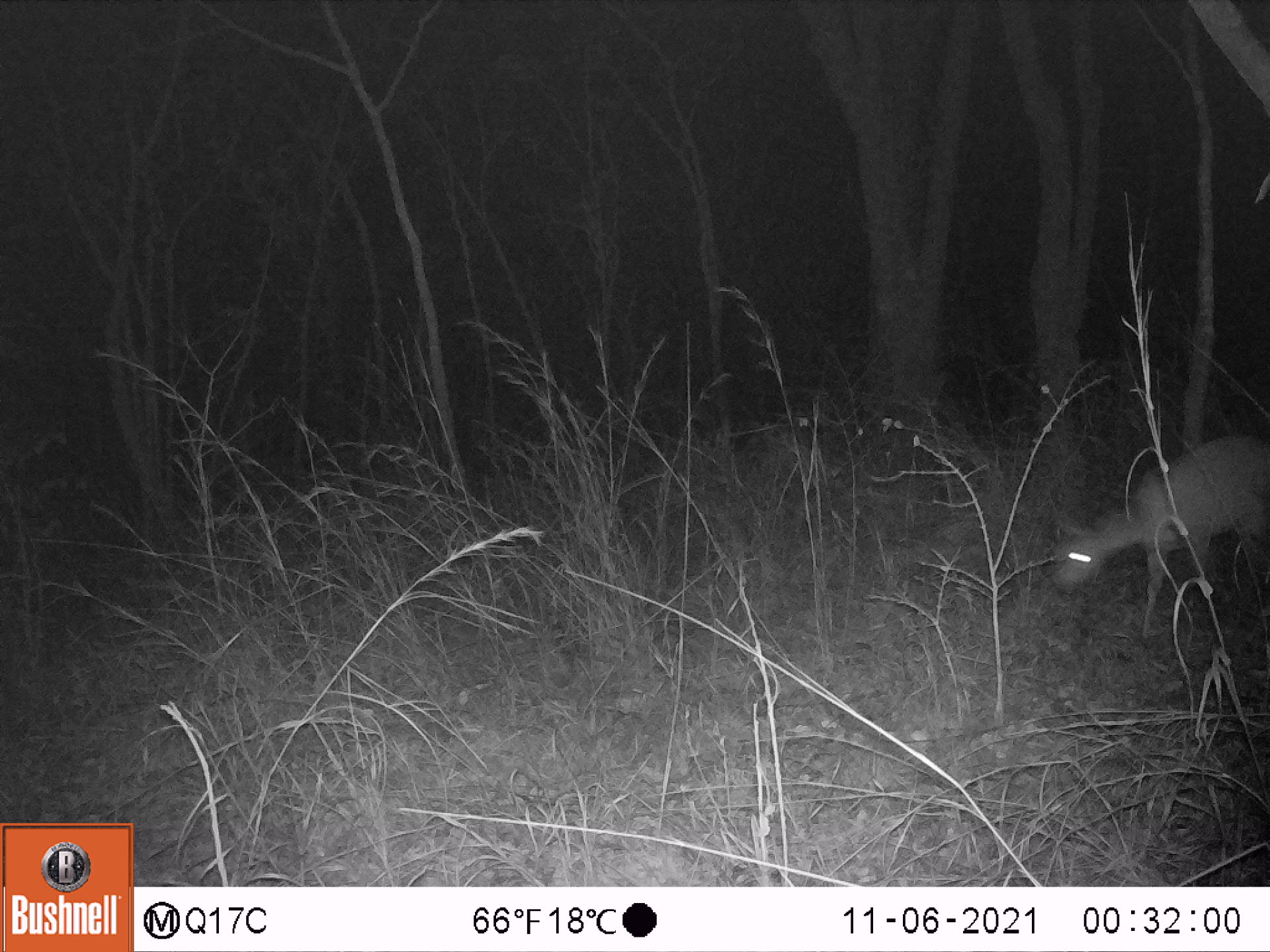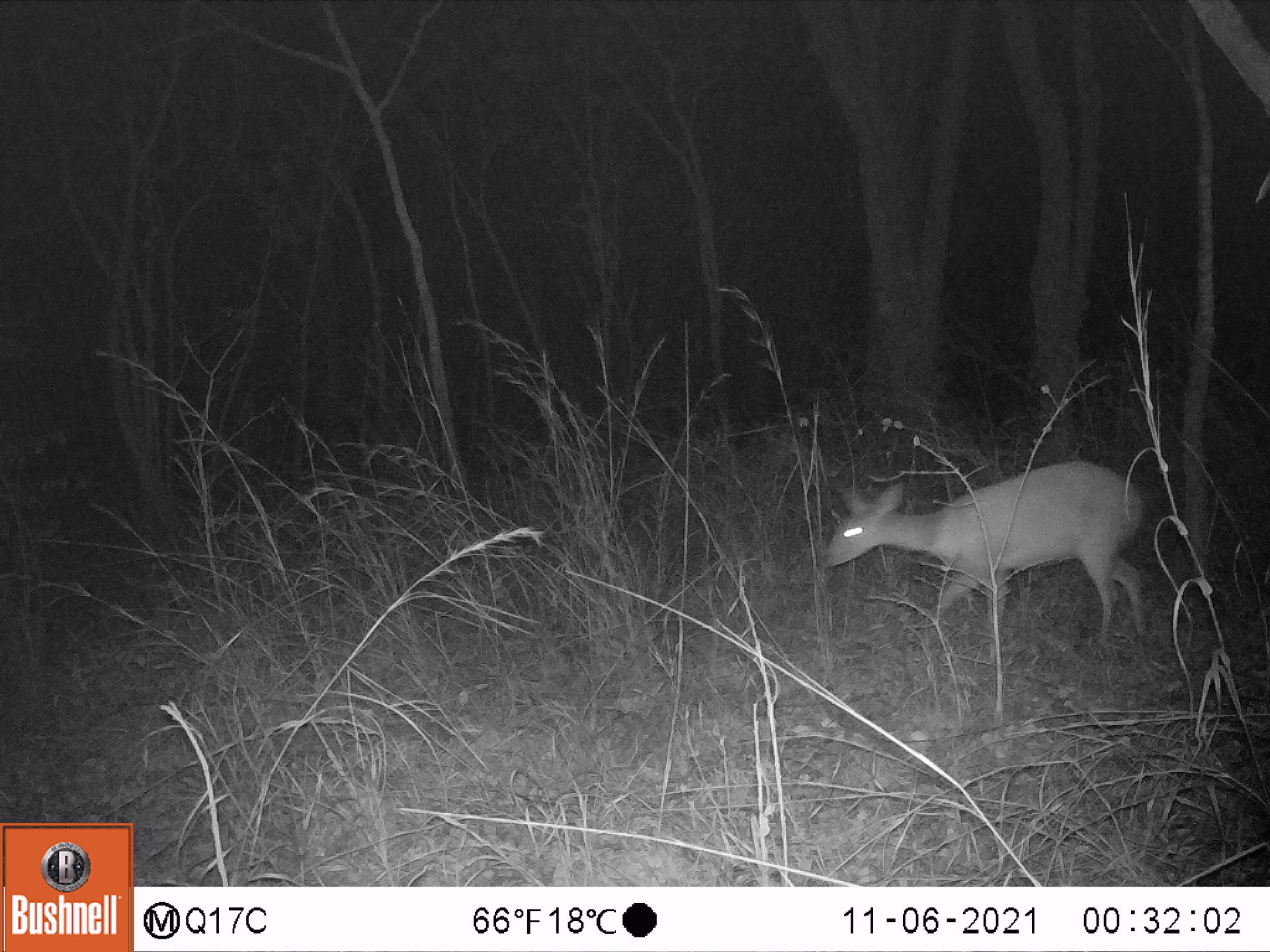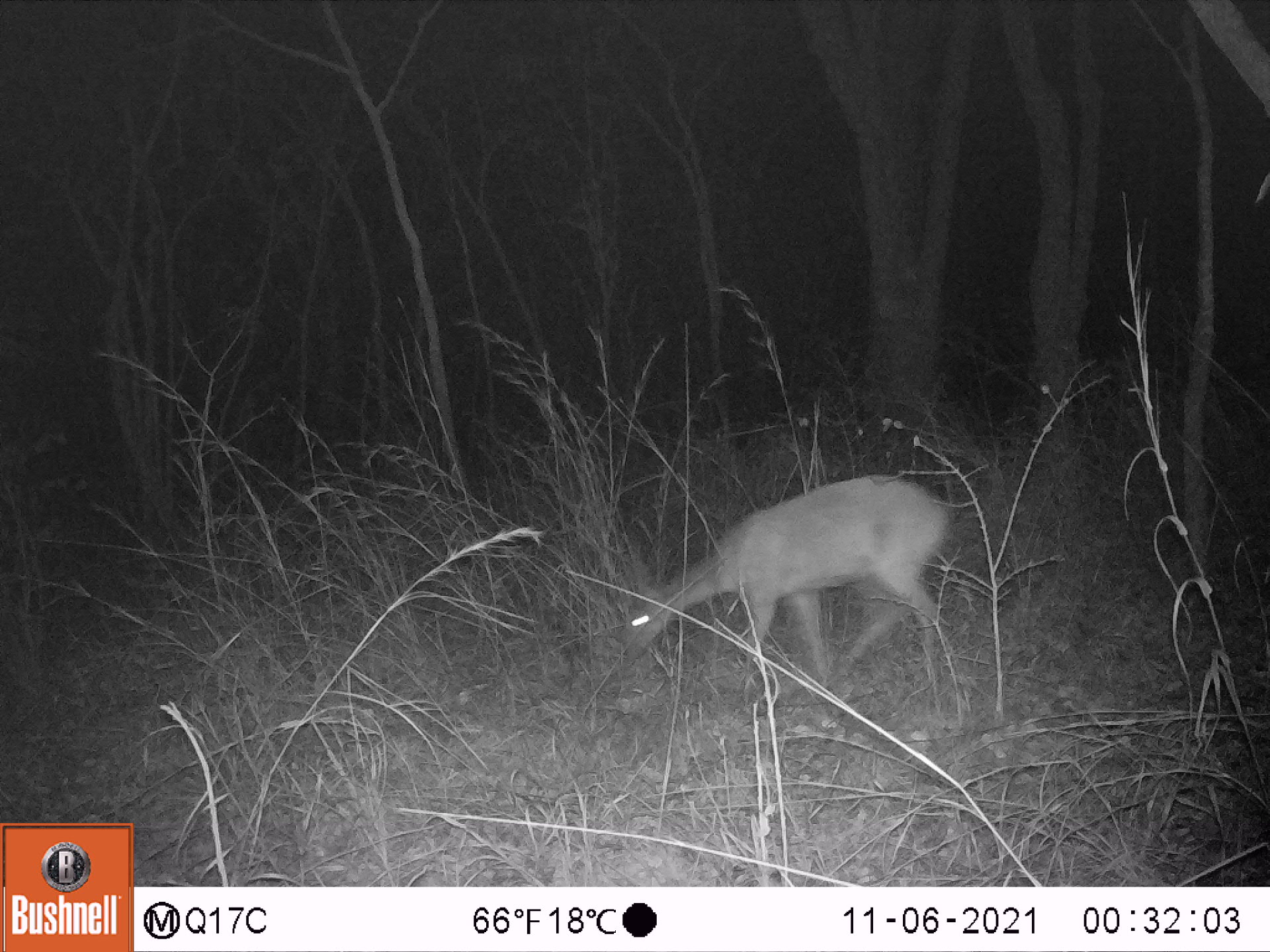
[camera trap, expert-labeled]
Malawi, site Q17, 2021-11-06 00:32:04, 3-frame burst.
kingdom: Animalia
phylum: Chordata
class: Mammalia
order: Artiodactyla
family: Bovidae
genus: Tragelaphus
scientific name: Tragelaphus sylvaticus sylvaticus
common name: cape bushbuck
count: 1